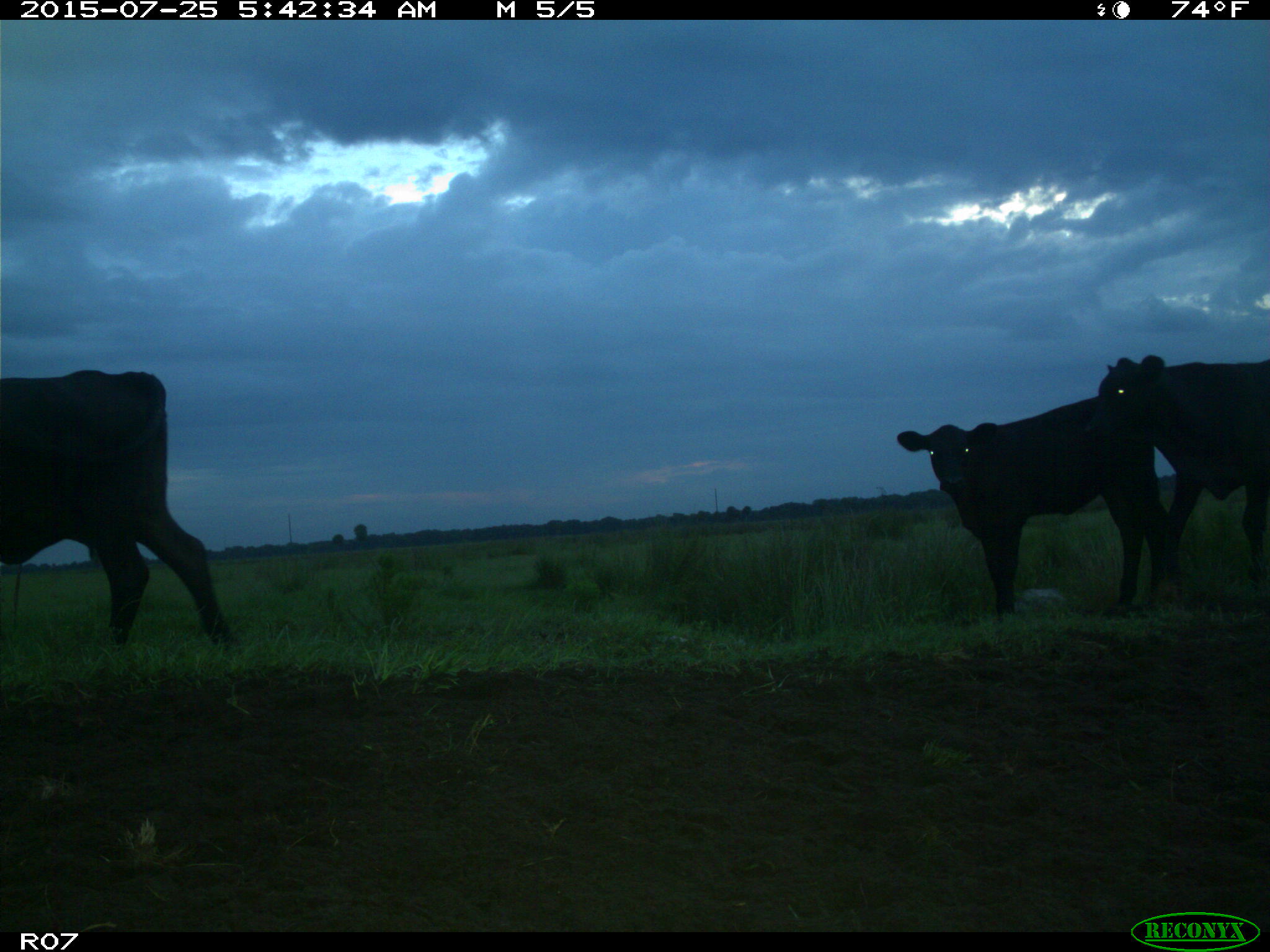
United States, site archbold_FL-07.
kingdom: Animalia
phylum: Chordata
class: Mammalia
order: Artiodactyla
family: Bovidae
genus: Bos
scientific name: Bos taurus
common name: domestic cow